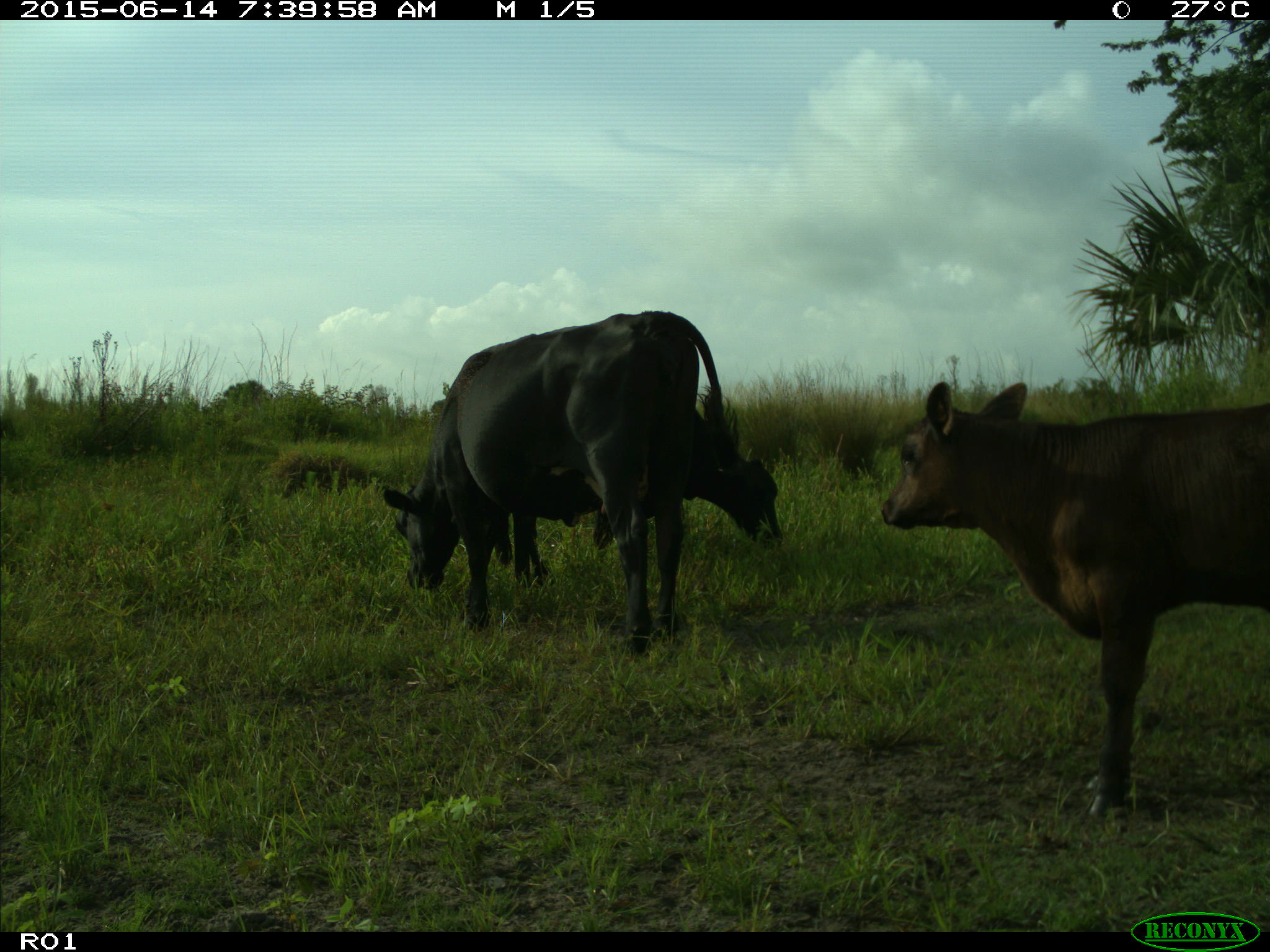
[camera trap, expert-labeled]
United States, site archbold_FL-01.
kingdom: Animalia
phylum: Chordata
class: Mammalia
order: Artiodactyla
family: Bovidae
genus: Bos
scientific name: Bos taurus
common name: domestic cow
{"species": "Bos taurus (domestic cow)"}